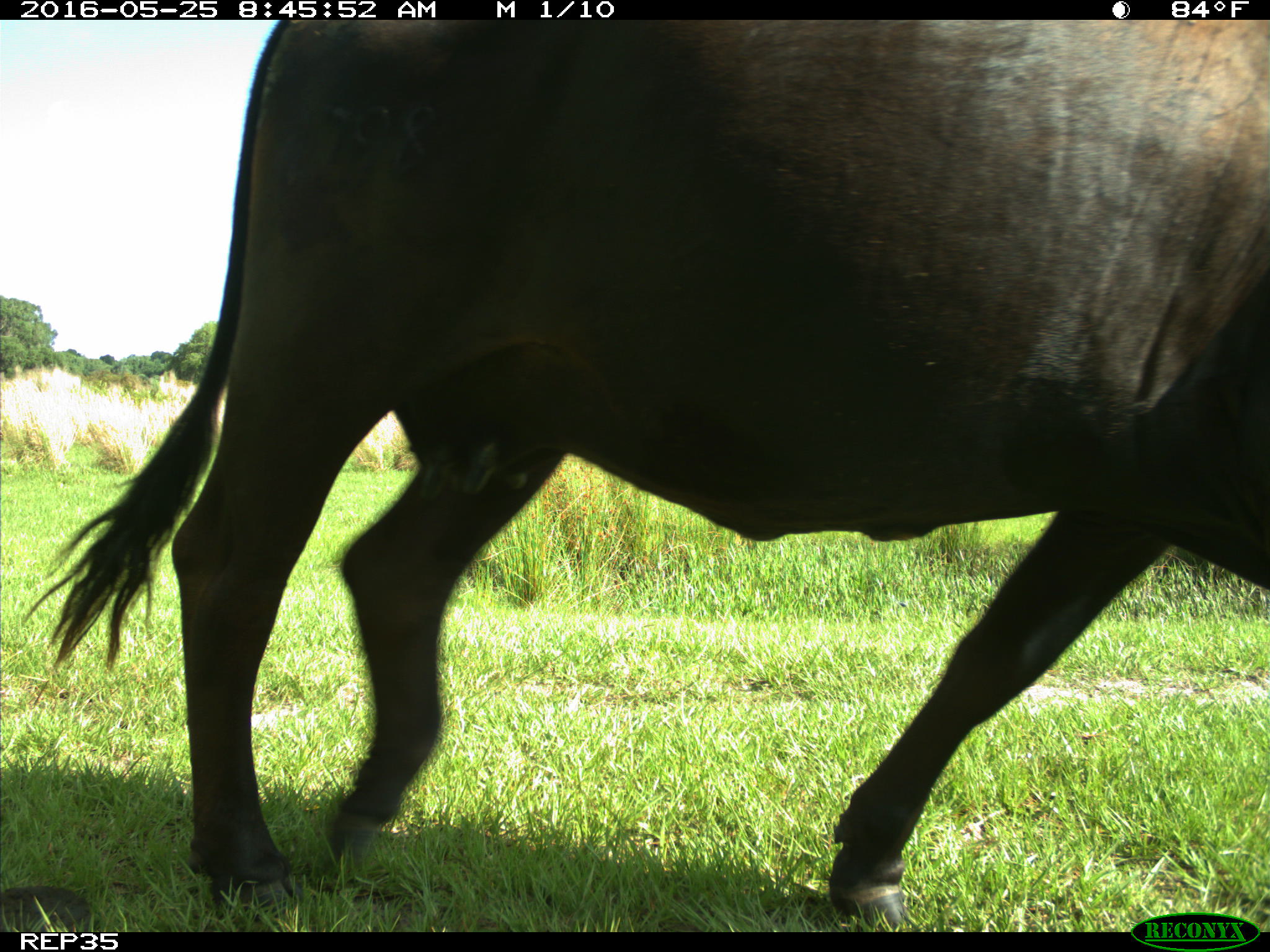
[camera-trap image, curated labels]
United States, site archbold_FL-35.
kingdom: Animalia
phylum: Chordata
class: Mammalia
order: Artiodactyla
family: Bovidae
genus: Bos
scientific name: Bos taurus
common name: domestic cow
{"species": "Bos taurus (domestic cow)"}